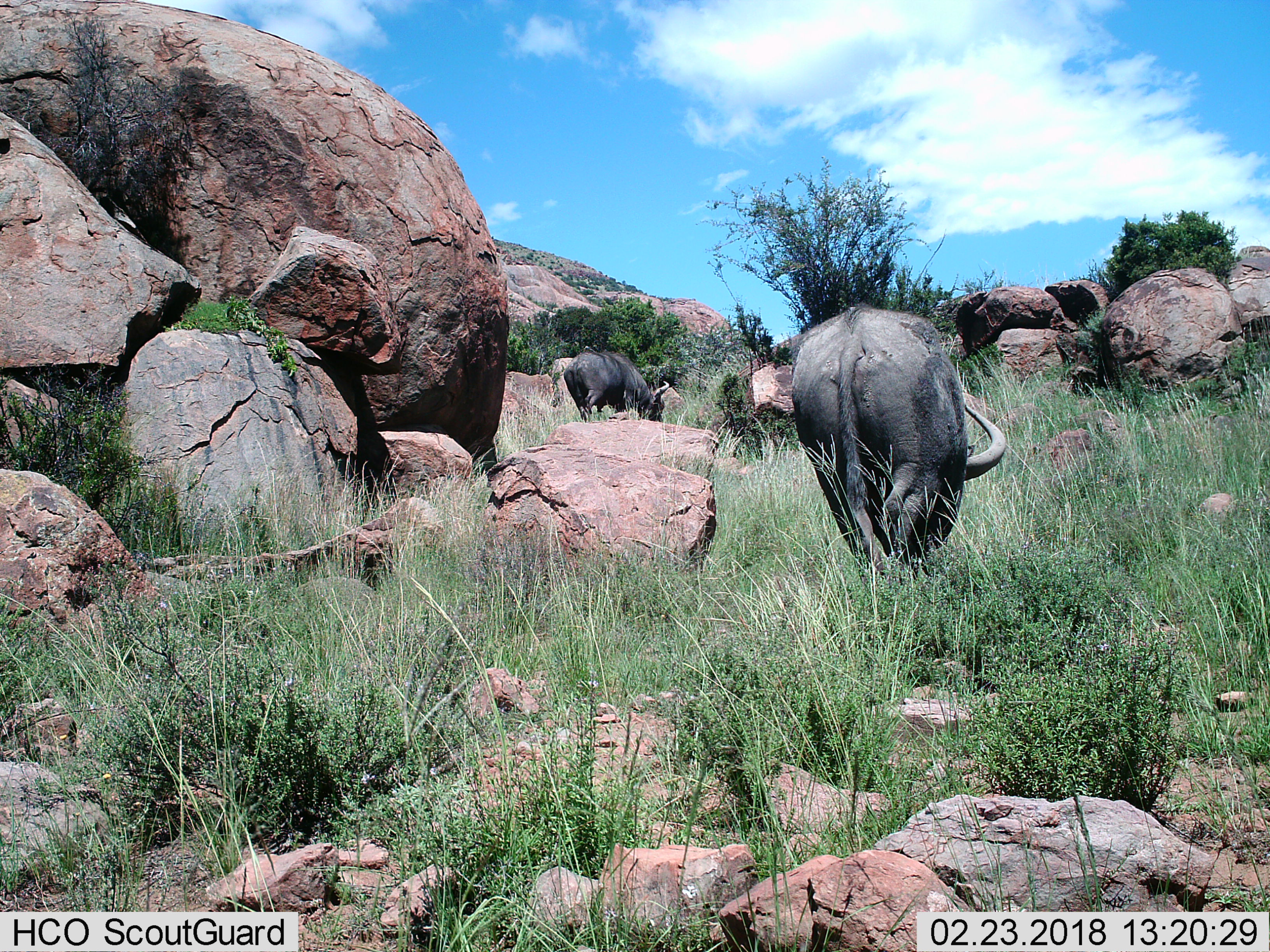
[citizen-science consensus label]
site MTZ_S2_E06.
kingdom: Animalia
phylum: Chordata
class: Mammalia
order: Artiodactyla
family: Bovidae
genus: Syncerus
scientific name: Syncerus caffer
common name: african buffalo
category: buffalo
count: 2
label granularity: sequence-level